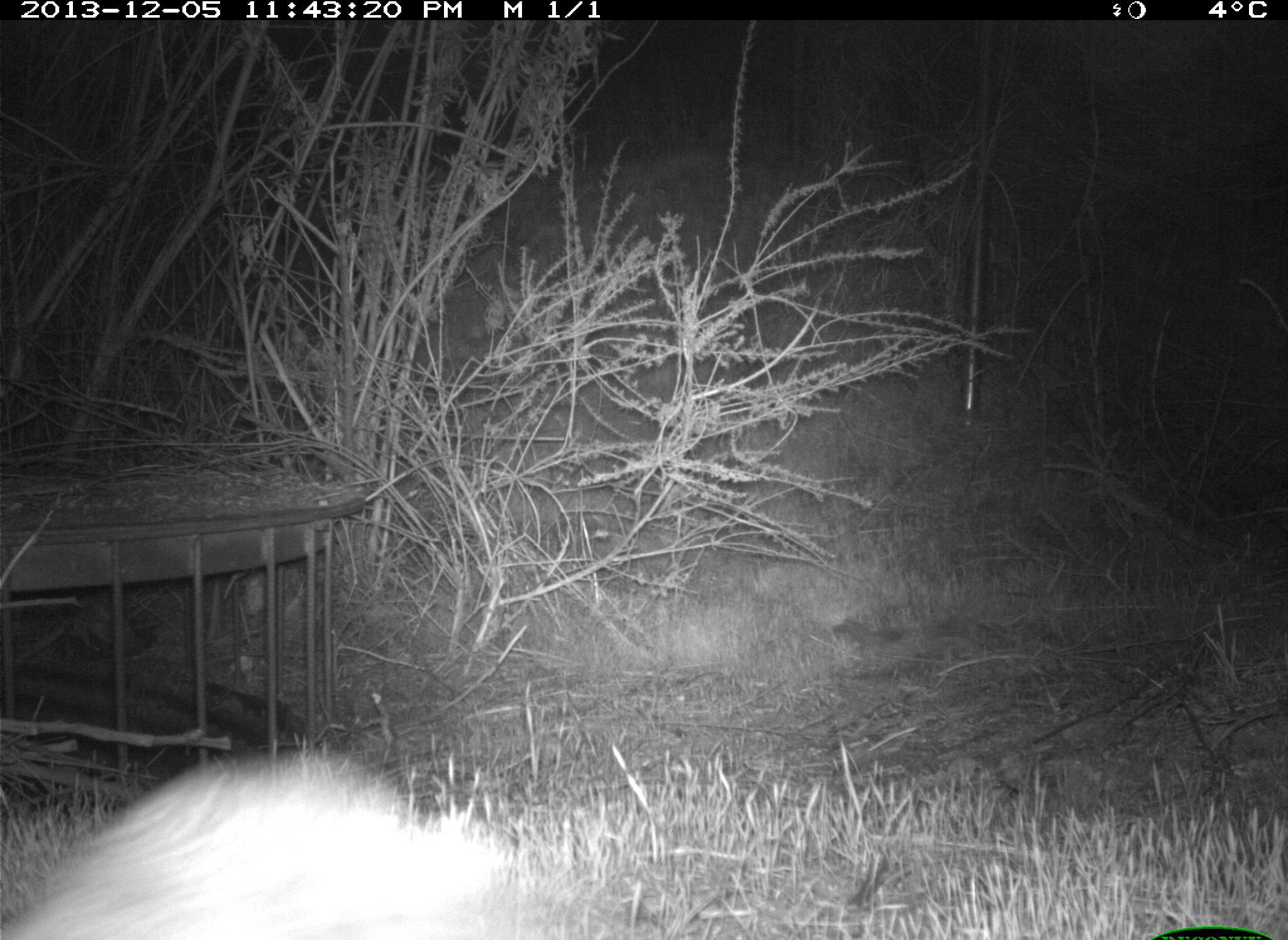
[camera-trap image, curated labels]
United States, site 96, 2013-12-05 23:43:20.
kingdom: Animalia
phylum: Chordata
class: Mammalia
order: Lagomorpha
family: Leporidae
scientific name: Leporidae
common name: rabbits and hares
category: rabbit